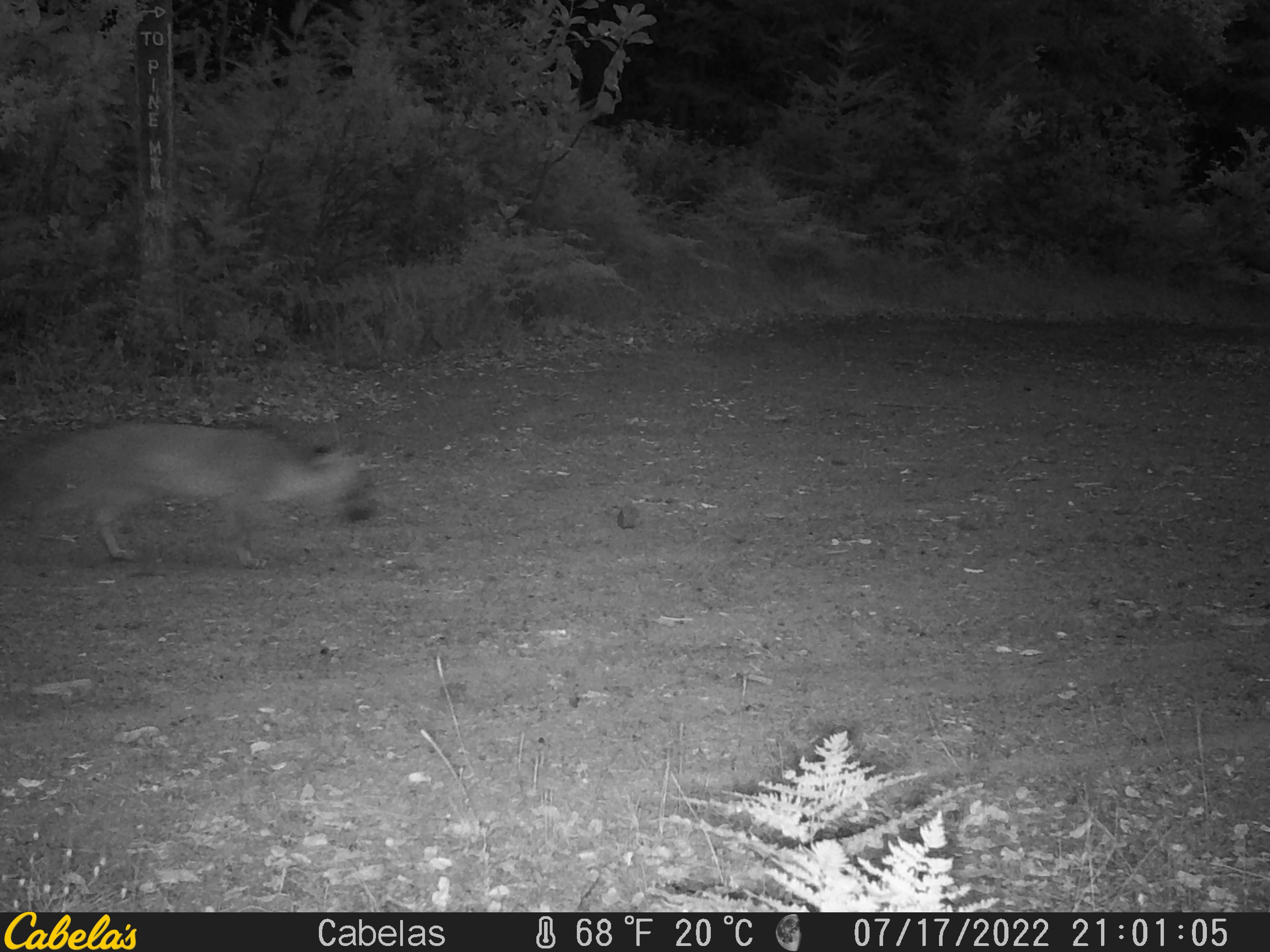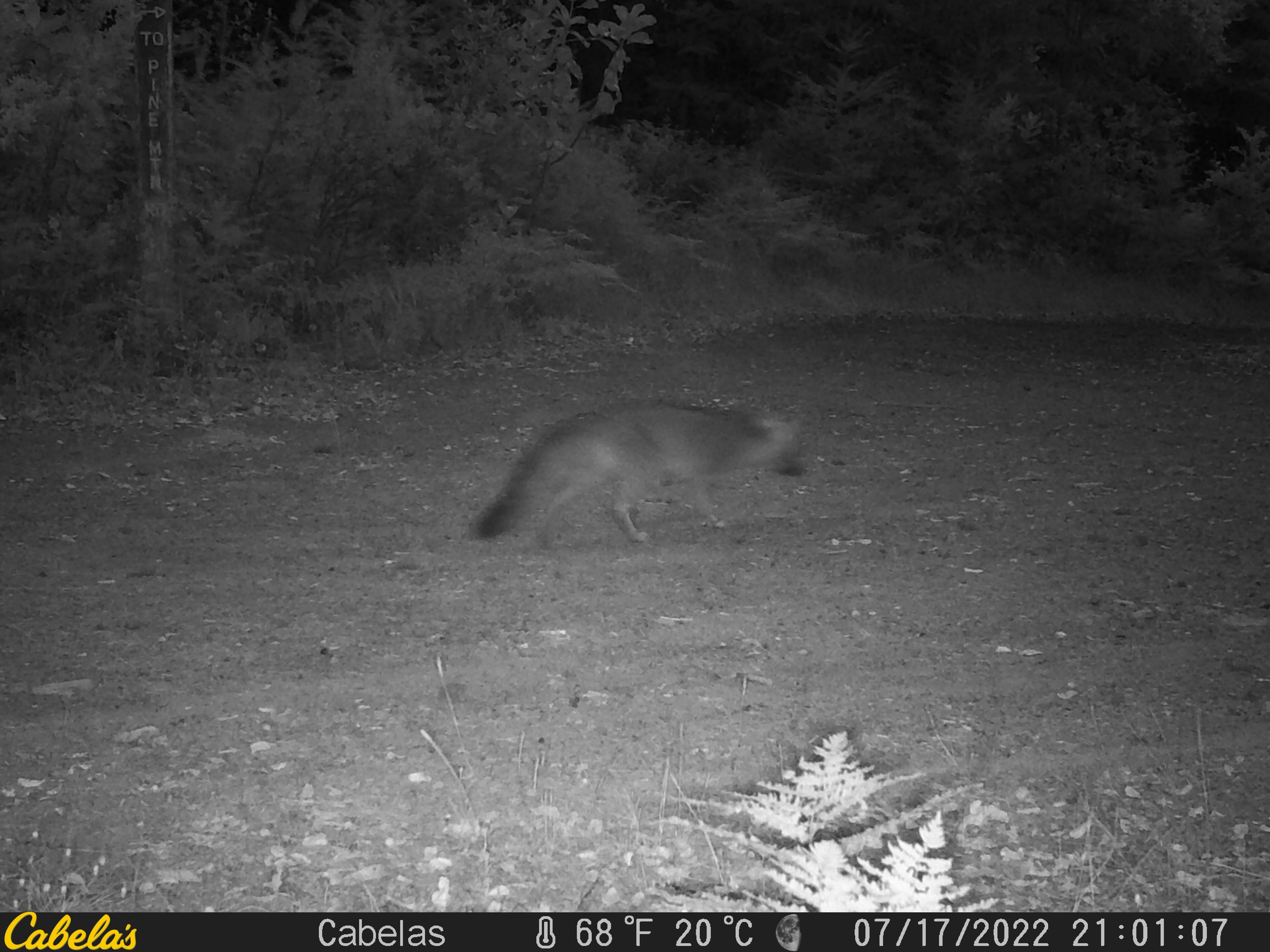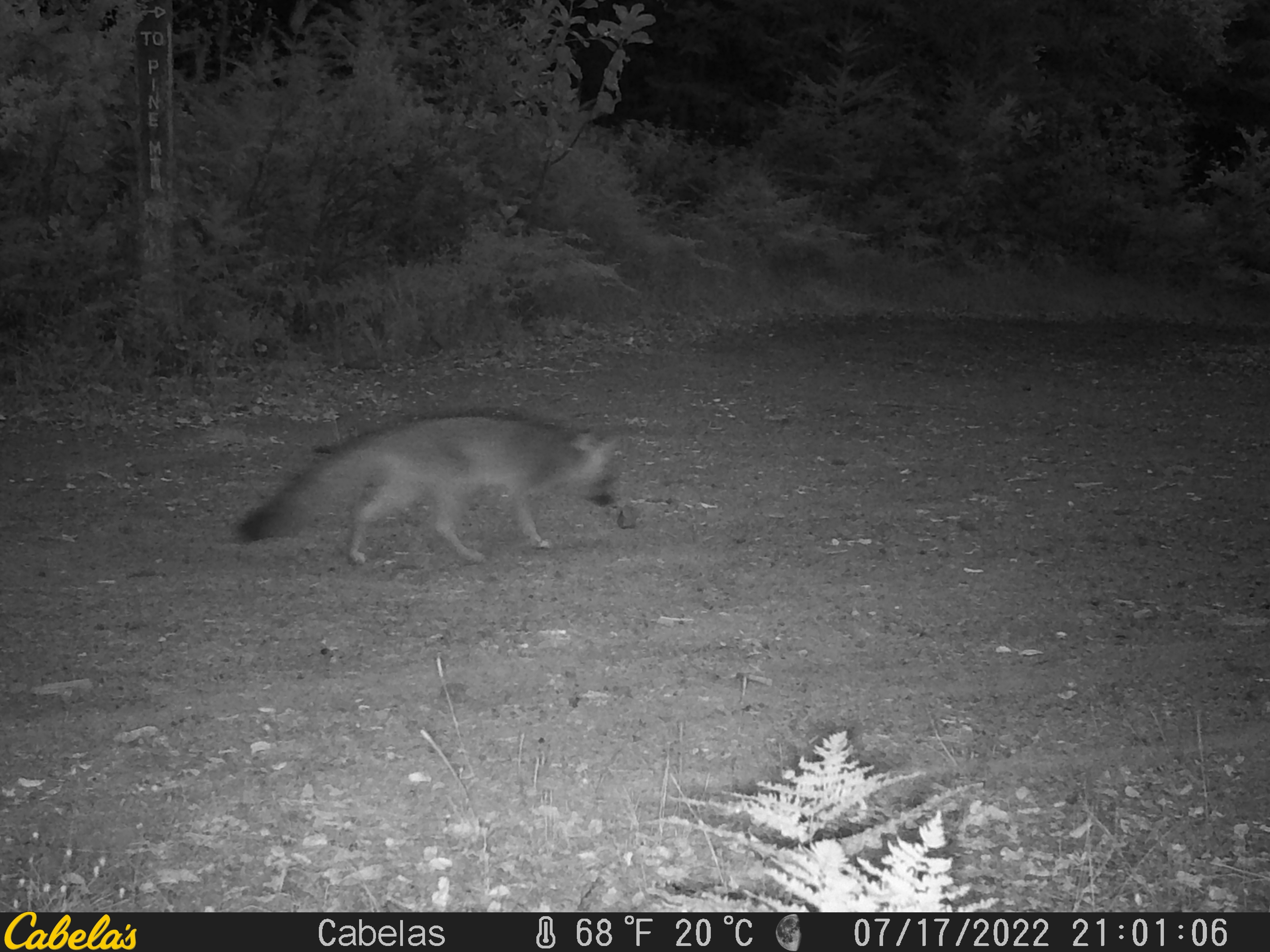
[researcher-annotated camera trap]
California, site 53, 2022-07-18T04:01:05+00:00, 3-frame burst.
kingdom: Animalia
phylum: Chordata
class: Mammalia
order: Carnivora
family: Canidae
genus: Urocyon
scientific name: Urocyon cinereoargenteus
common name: gray fox